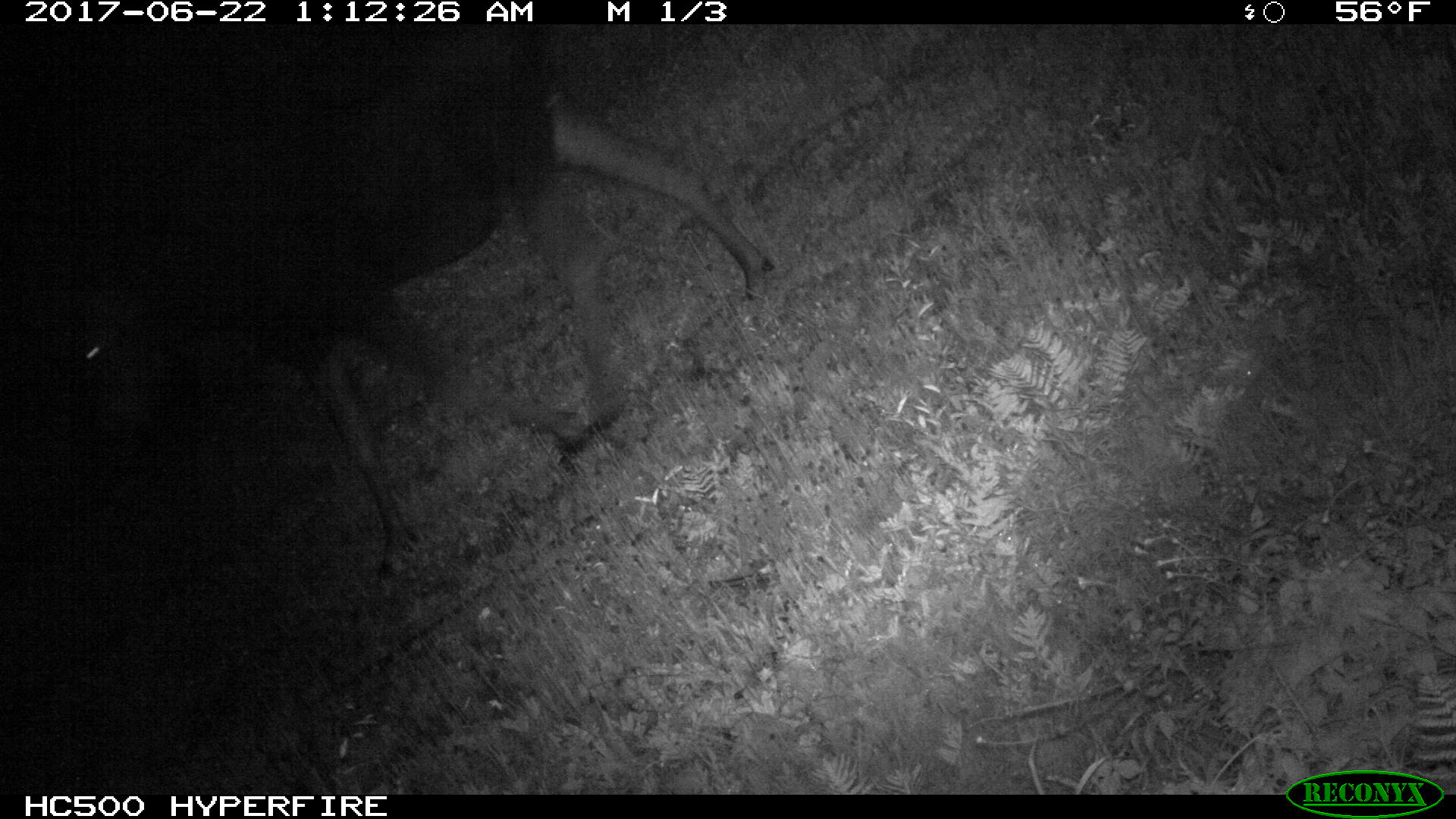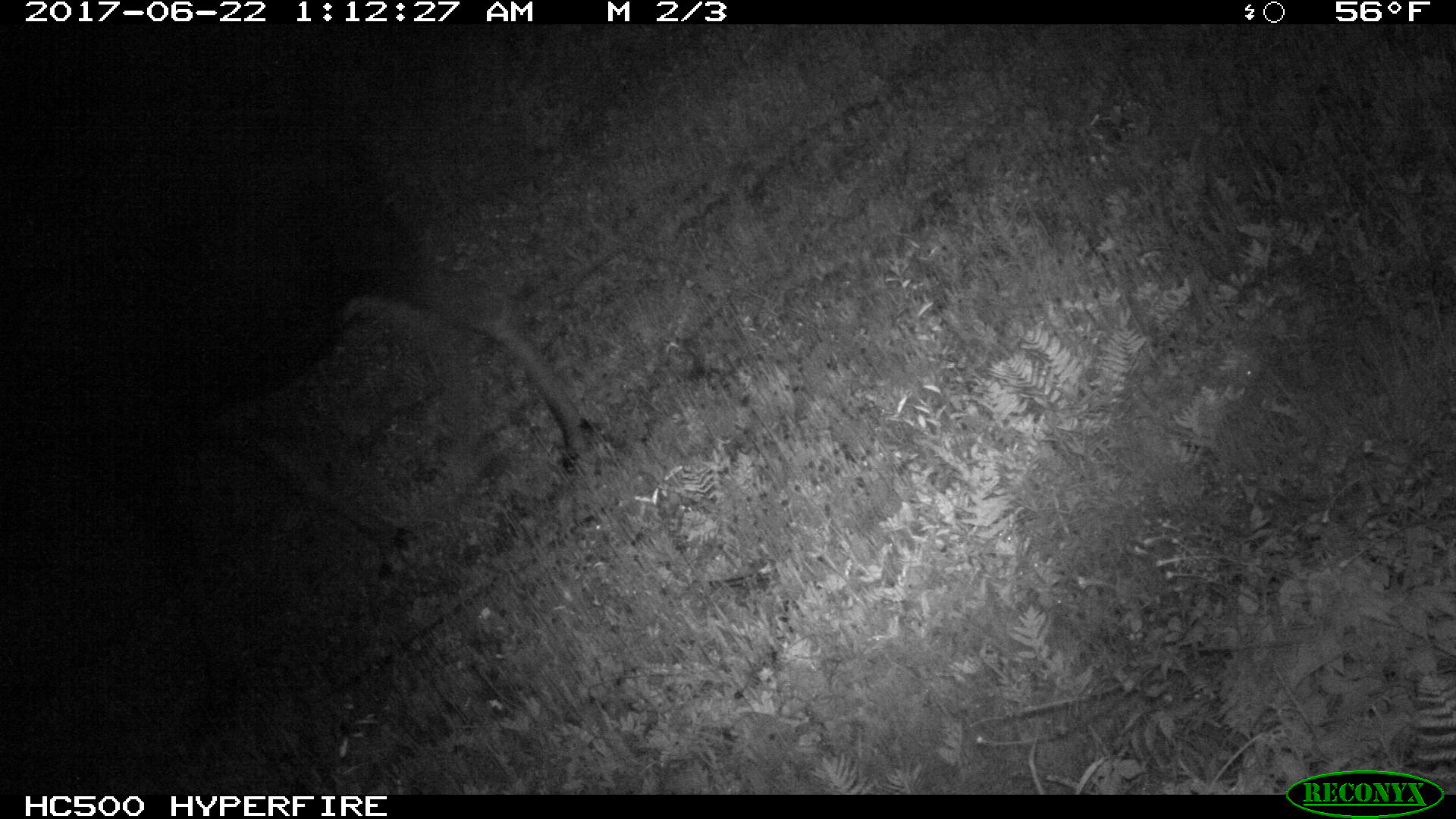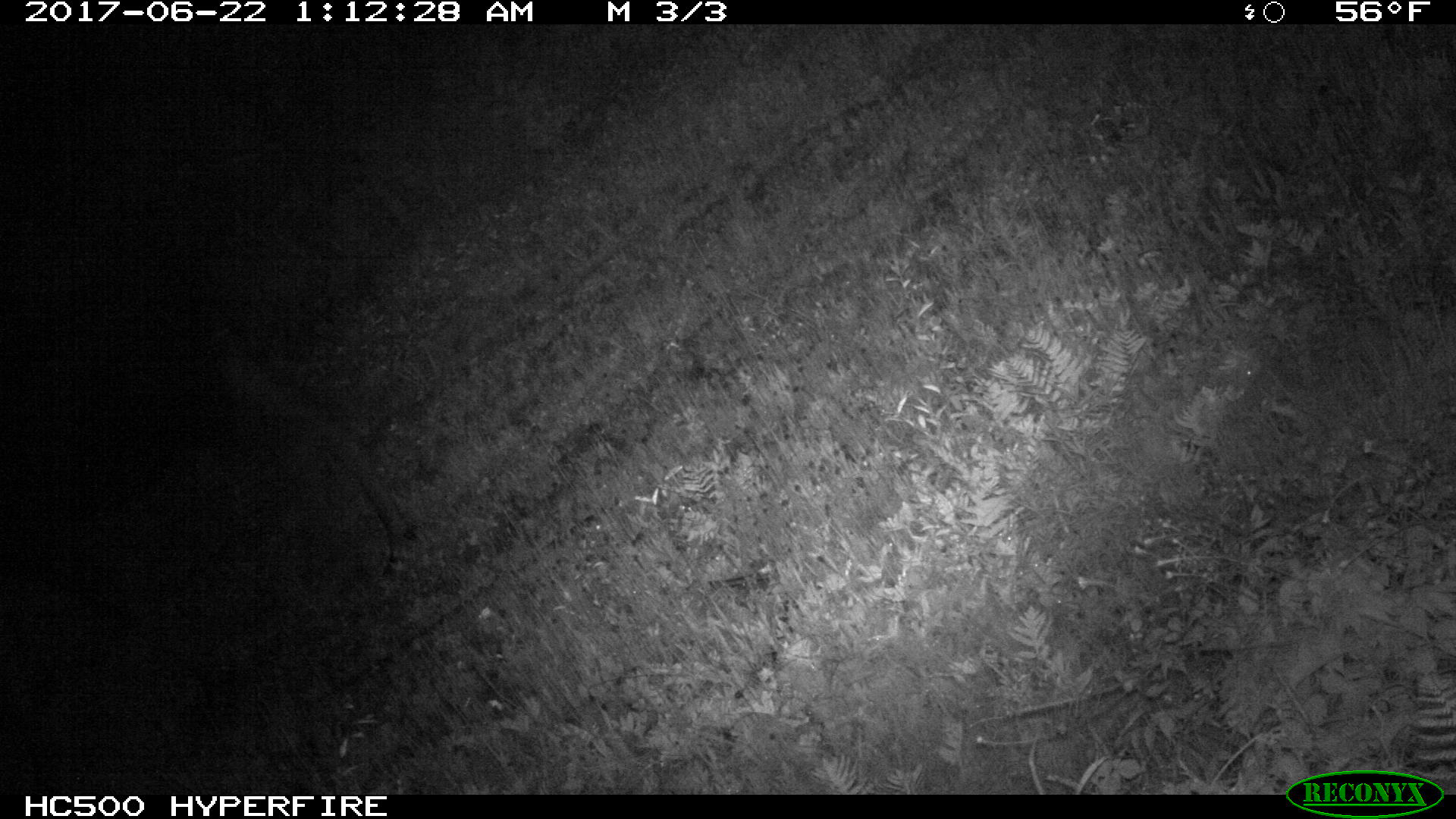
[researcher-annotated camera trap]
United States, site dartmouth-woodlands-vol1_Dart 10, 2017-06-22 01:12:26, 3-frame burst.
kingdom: Animalia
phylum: Chordata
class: Mammalia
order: Artiodactyla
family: Cervidae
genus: Alces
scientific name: Alces alces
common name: moose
Moose (Alces alces).